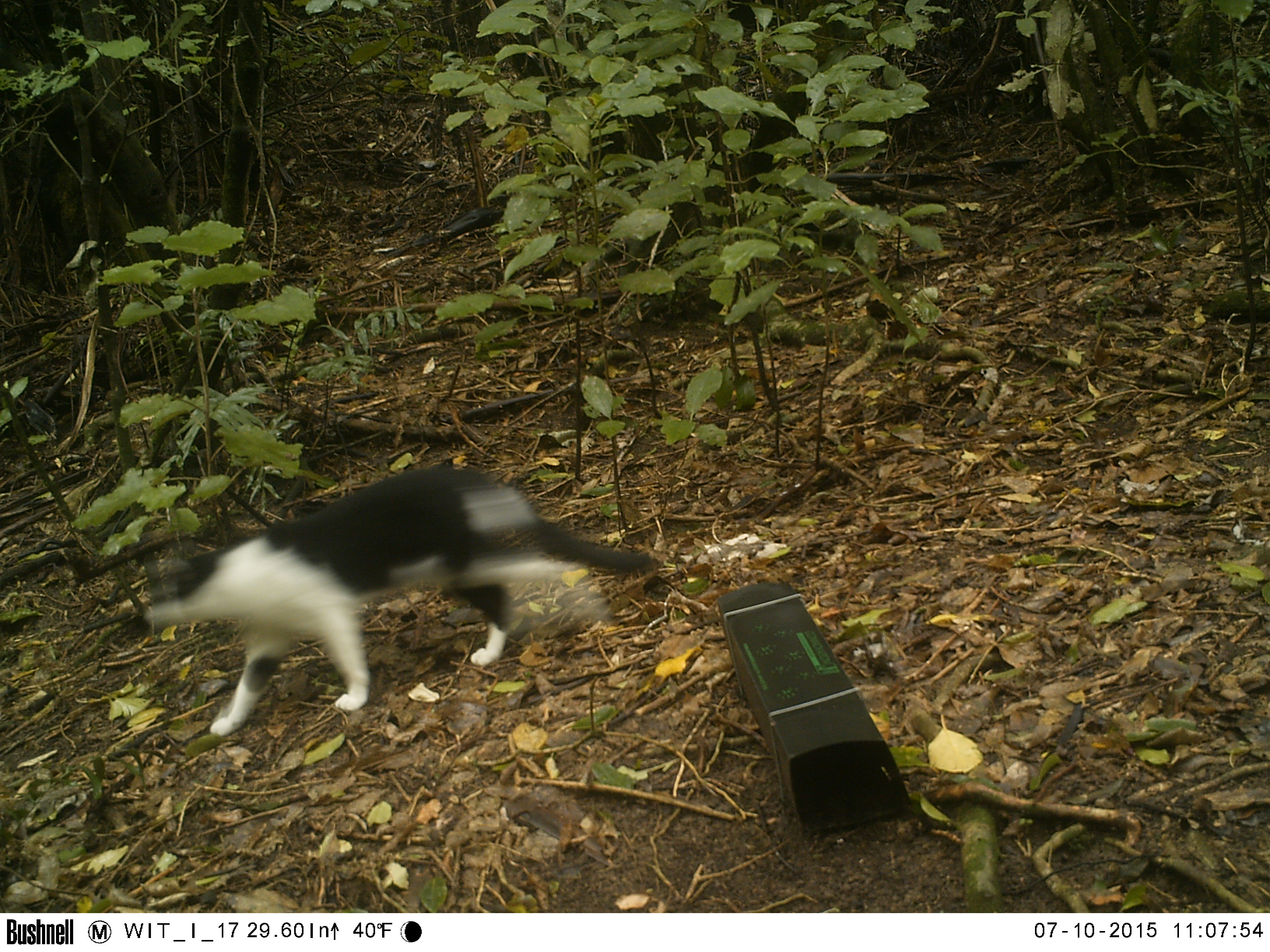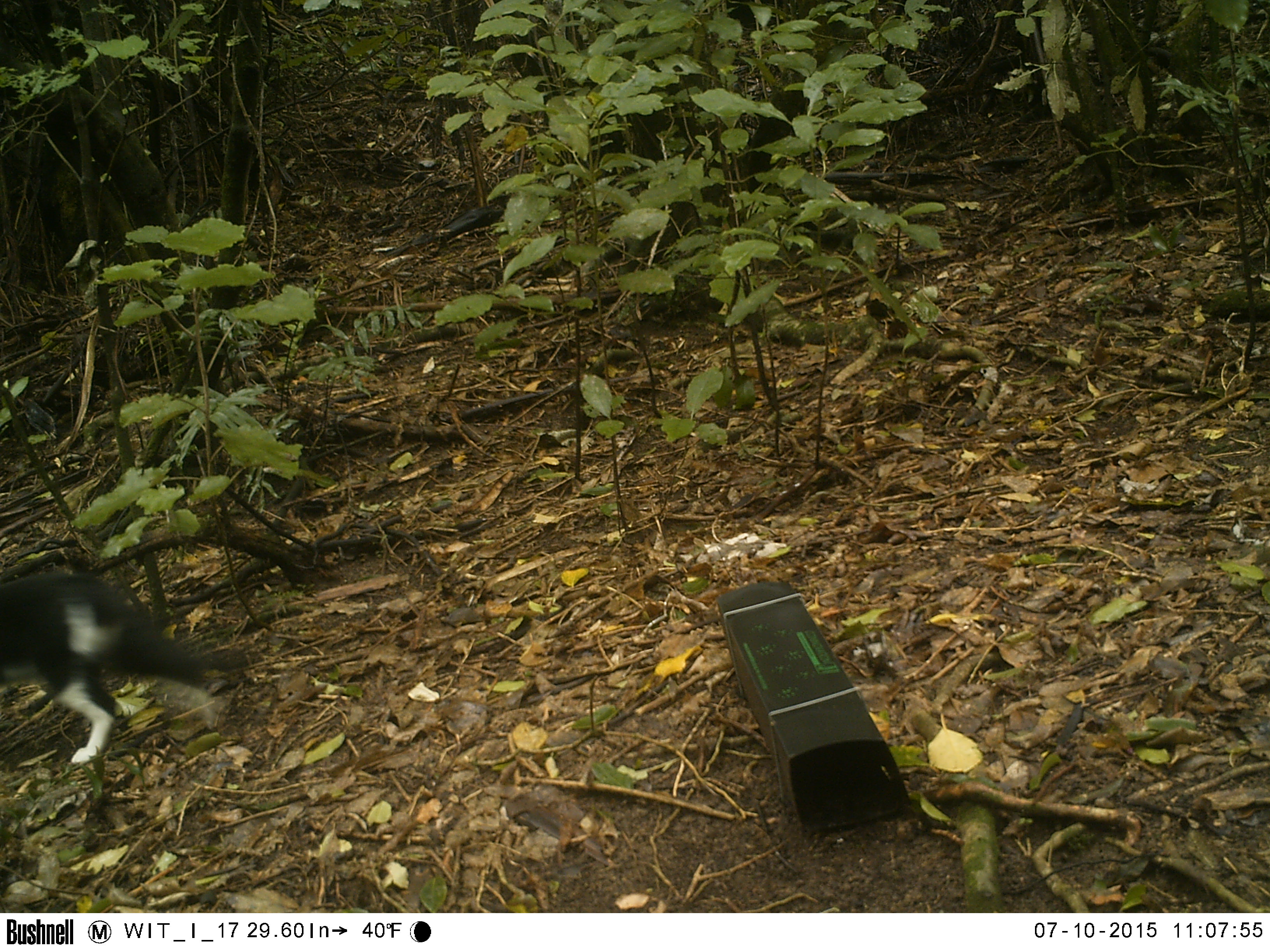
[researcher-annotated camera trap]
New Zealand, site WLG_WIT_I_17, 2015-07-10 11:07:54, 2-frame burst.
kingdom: Animalia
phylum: Chordata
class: Mammalia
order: Carnivora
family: Felidae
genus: Felis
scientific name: Felis catus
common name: domestic cat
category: cat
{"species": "cat (domestic cat) (Felis catus)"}